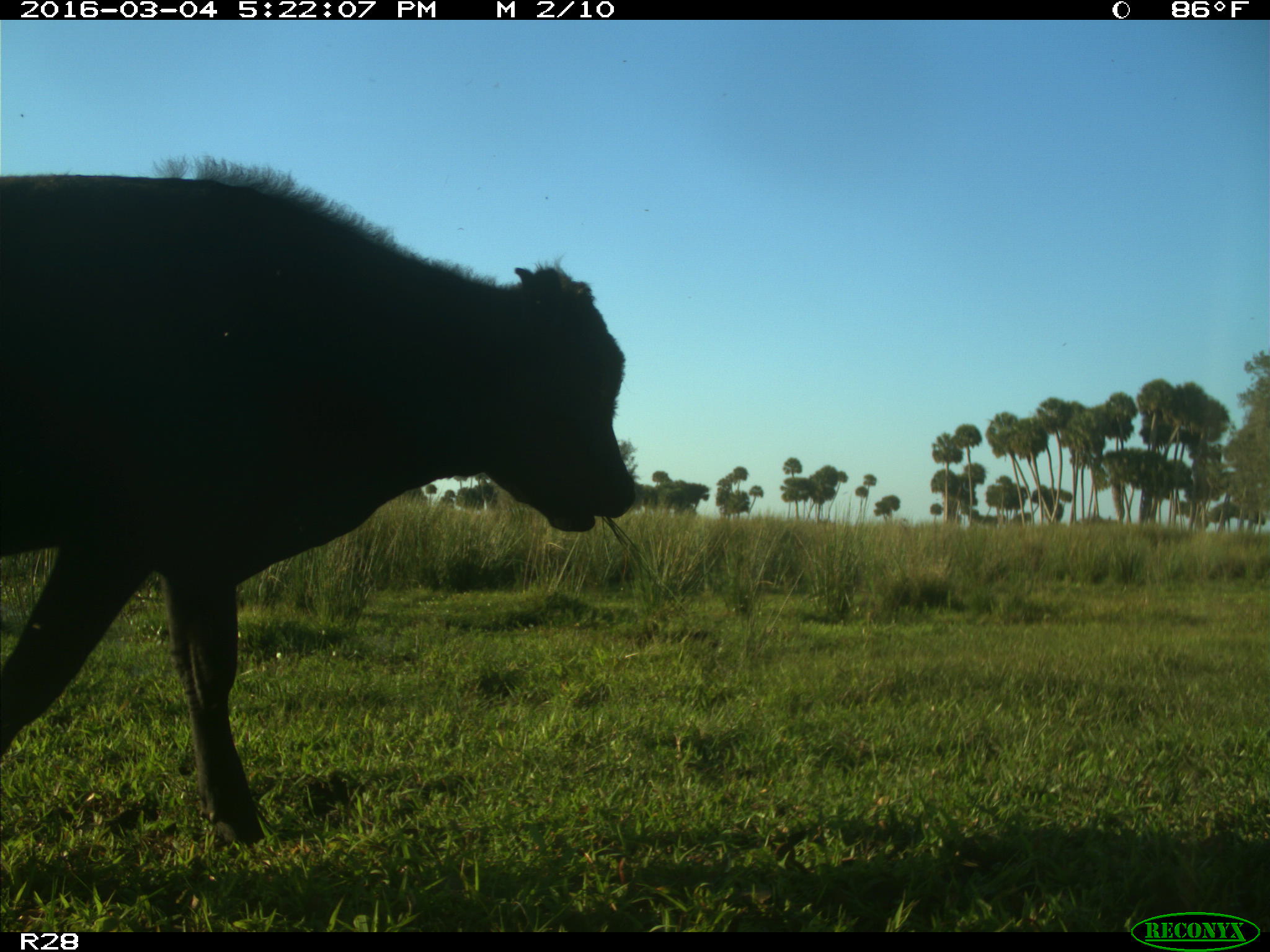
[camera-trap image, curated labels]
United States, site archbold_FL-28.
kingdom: Animalia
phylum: Chordata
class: Mammalia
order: Artiodactyla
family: Bovidae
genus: Bos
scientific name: Bos taurus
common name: domestic cow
Bos taurus (domestic cow).